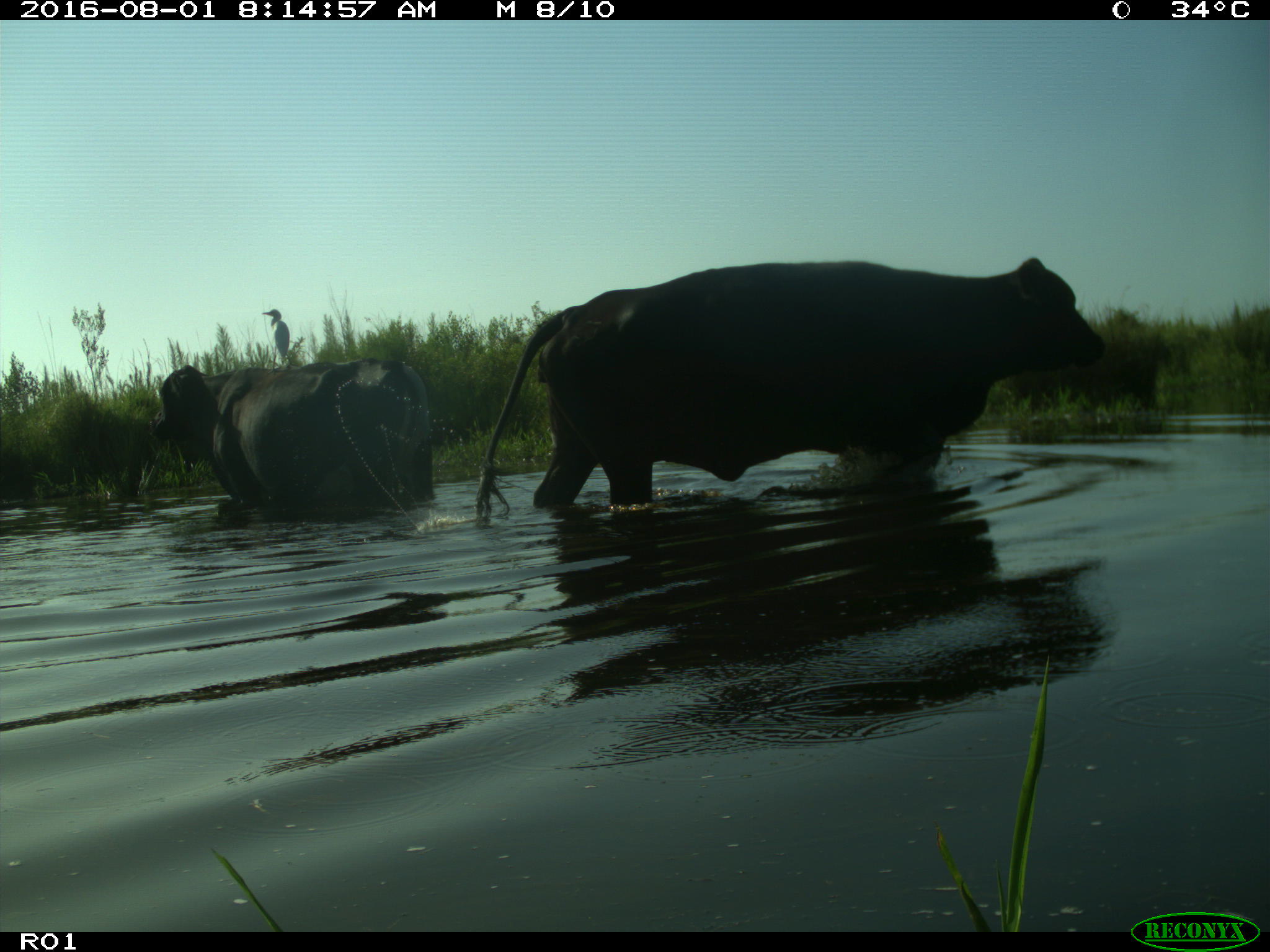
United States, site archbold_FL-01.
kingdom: Animalia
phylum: Chordata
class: Mammalia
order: Artiodactyla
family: Bovidae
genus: Bos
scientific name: Bos taurus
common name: domestic cow